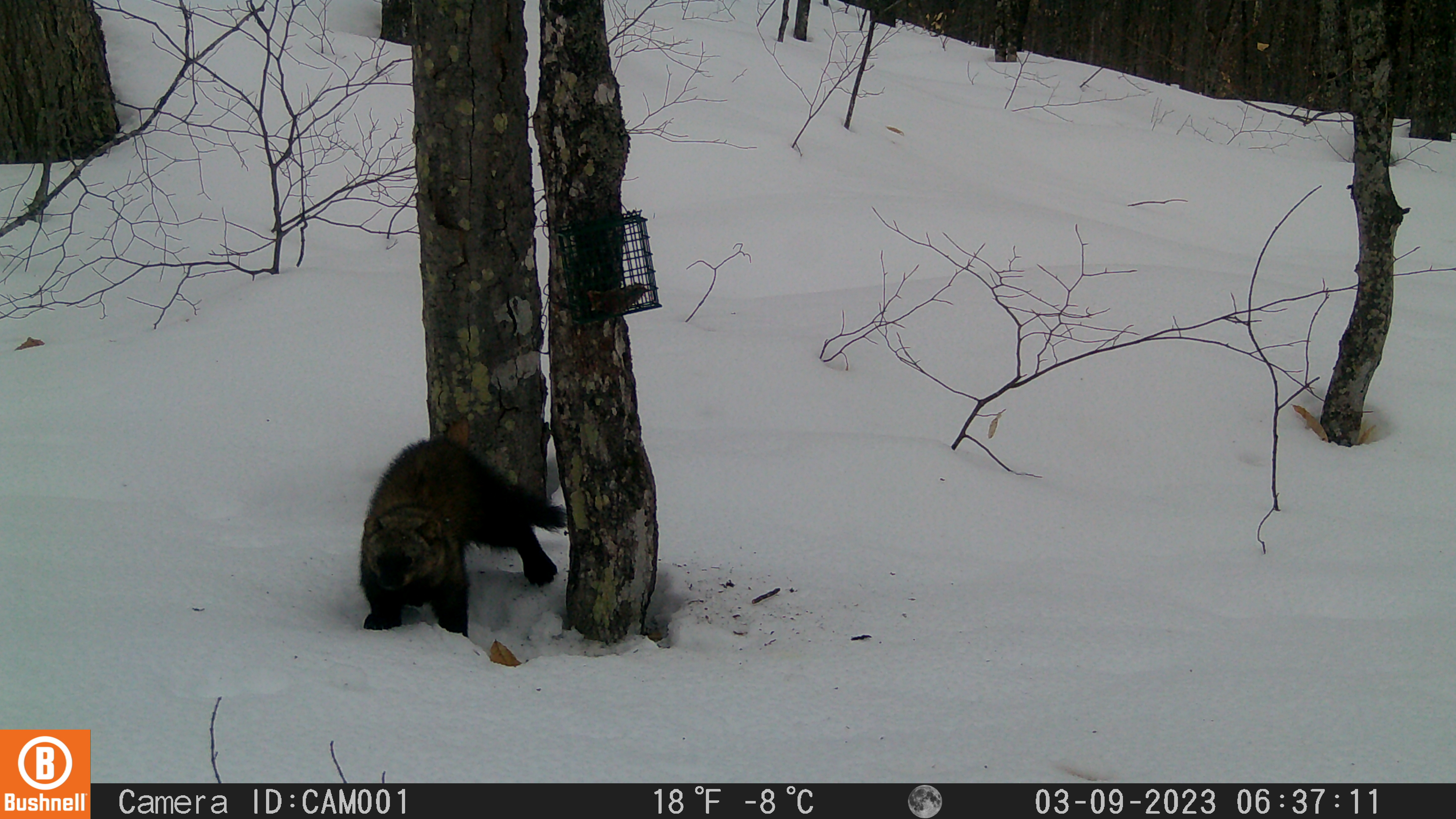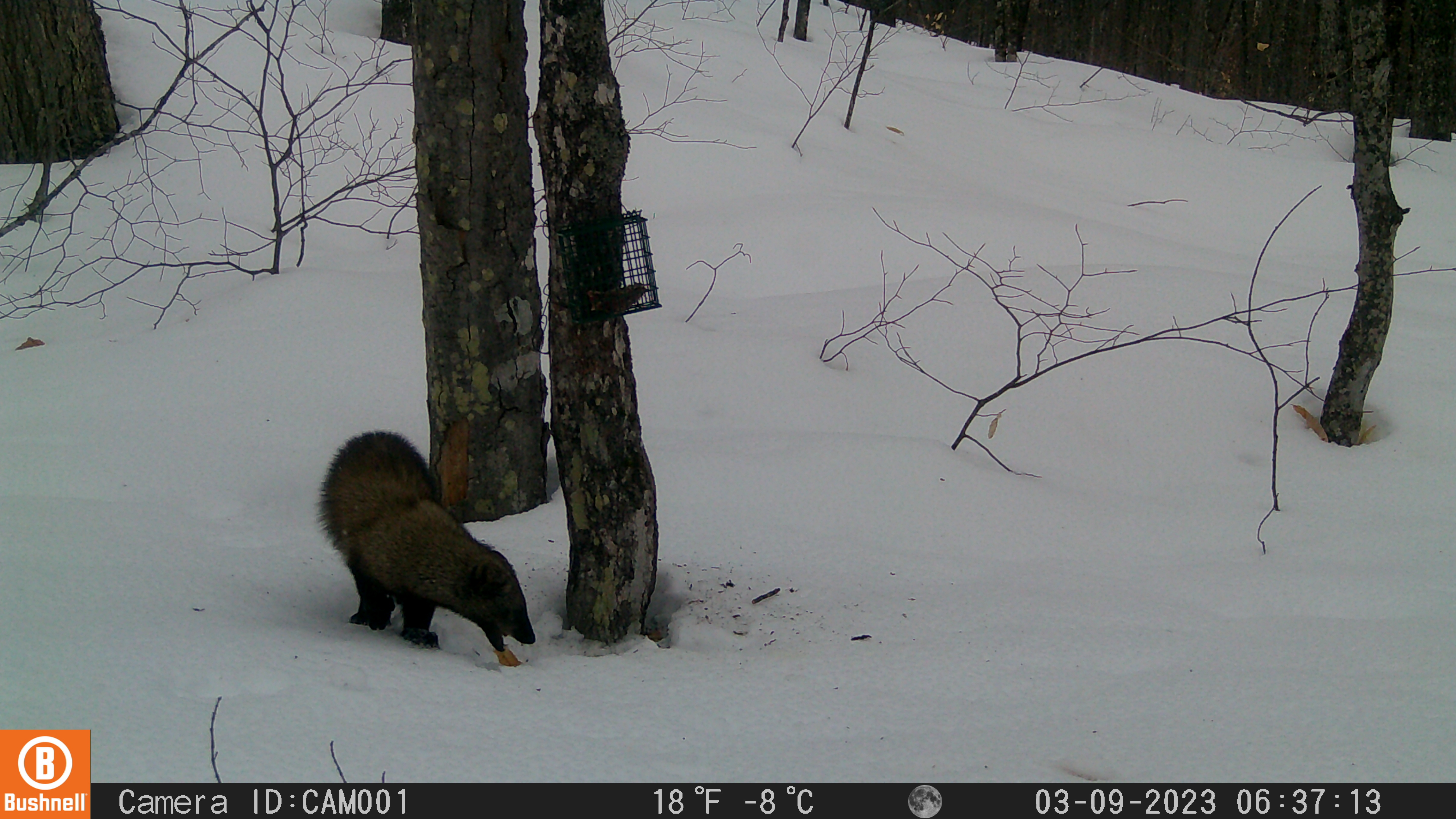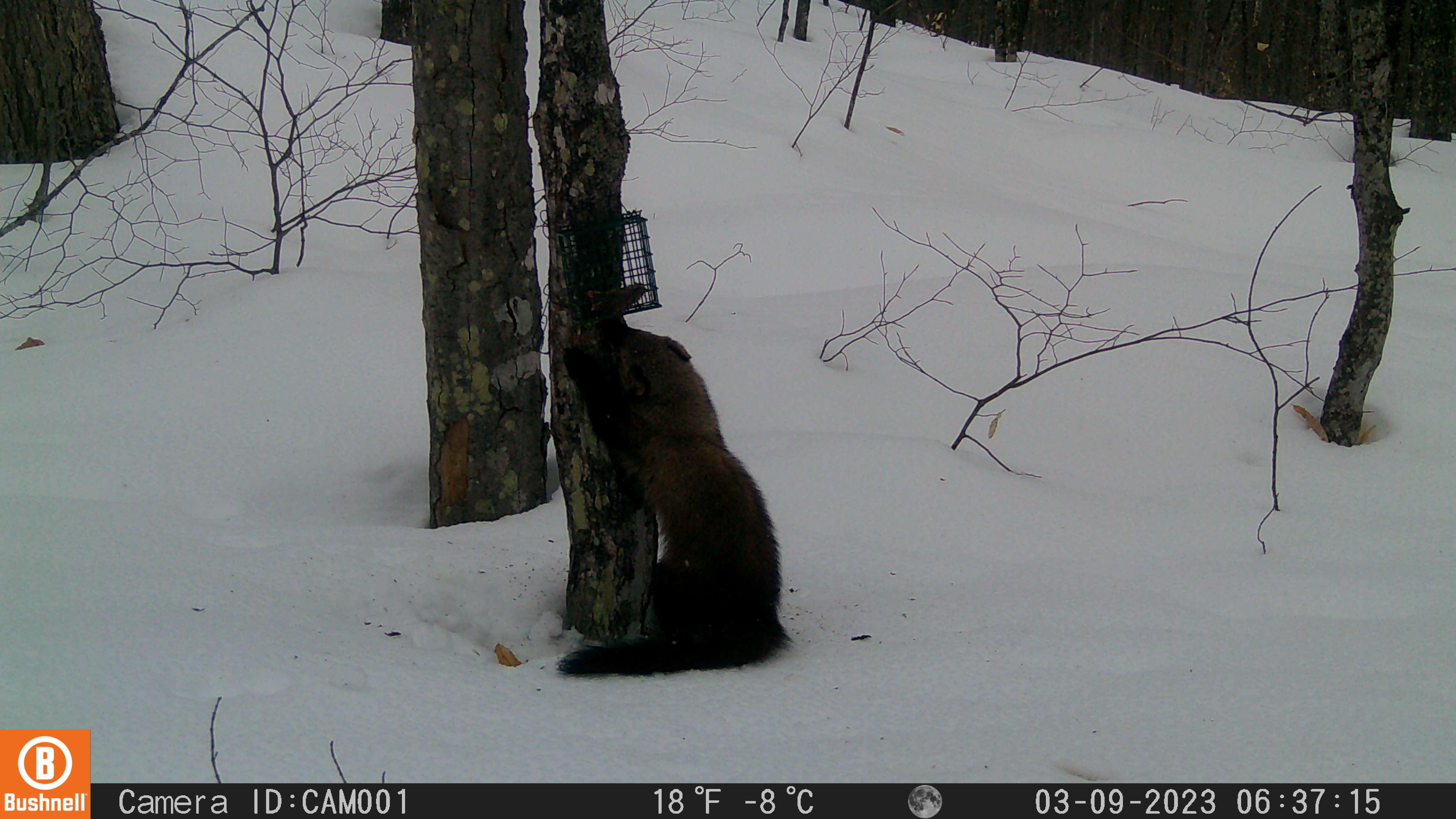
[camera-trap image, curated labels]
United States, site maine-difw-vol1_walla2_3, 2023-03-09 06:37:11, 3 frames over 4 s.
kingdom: Animalia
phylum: Chordata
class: Mammalia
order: Carnivora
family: Mustelidae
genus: Pekania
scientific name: Pekania pennanti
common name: fisher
Fisher (Pekania pennanti).